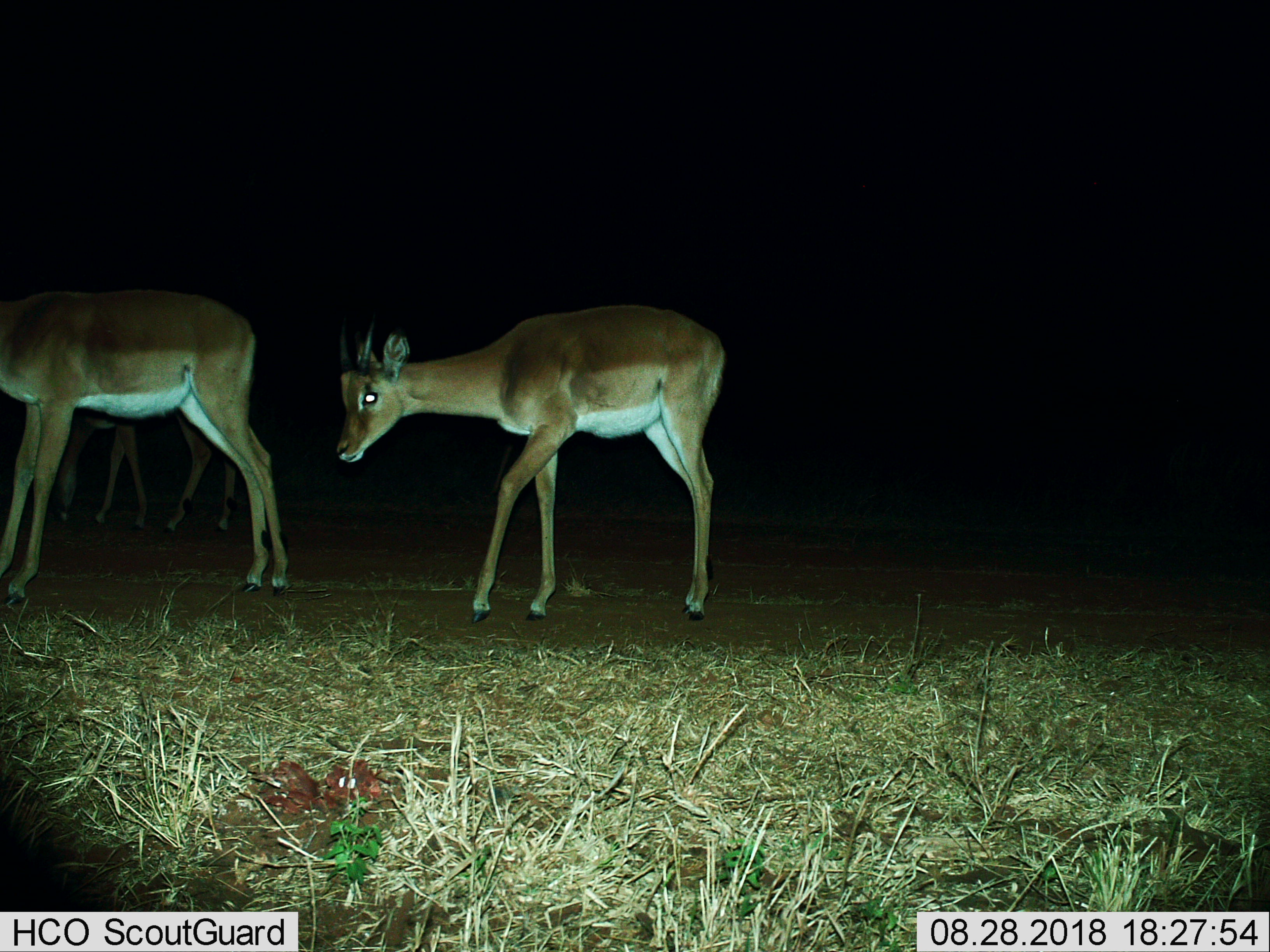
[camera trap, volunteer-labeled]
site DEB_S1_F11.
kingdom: Animalia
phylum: Chordata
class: Mammalia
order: Artiodactyla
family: Bovidae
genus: Aepyceros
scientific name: Aepyceros melampus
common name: impala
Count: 3.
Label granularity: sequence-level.